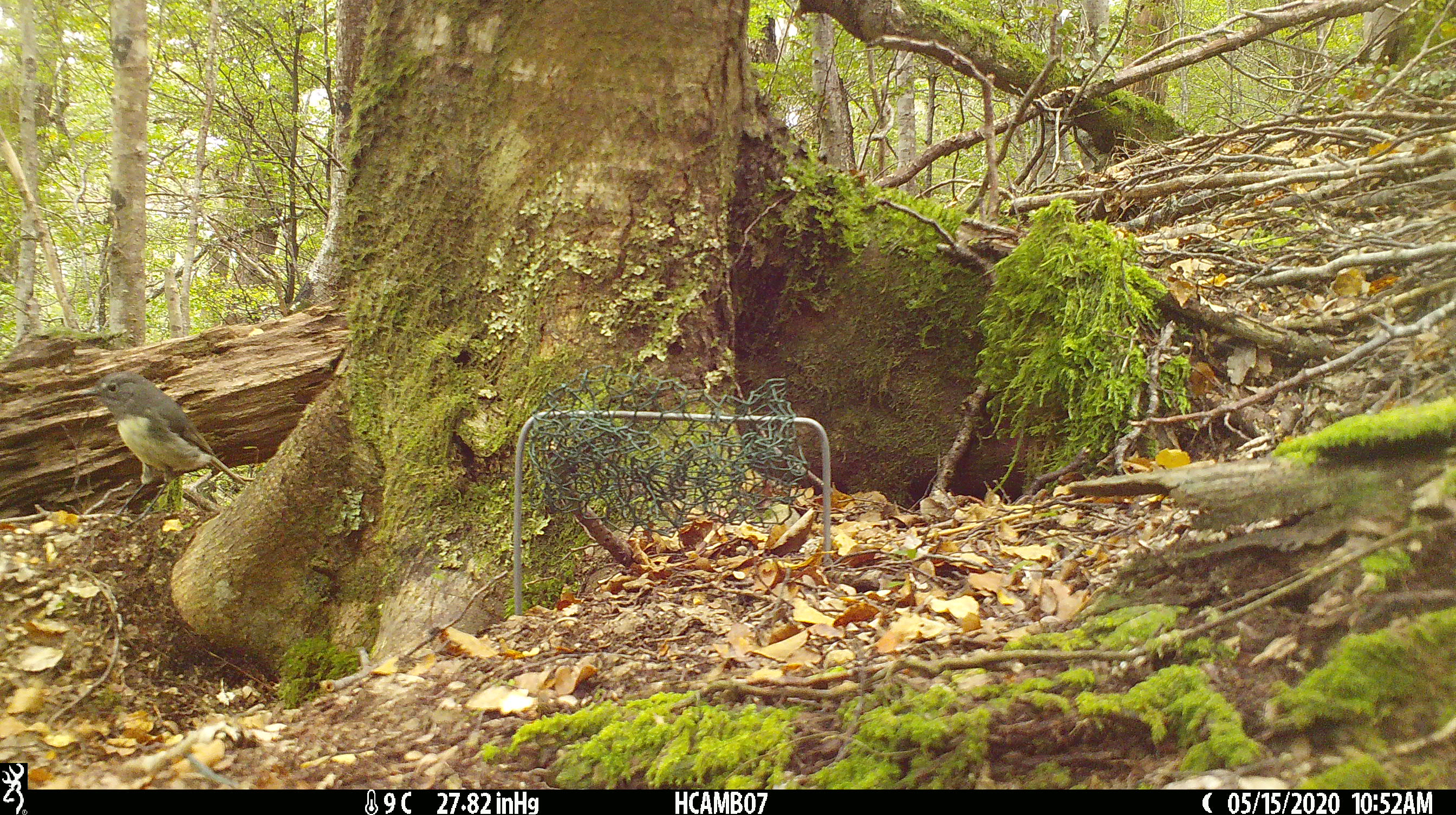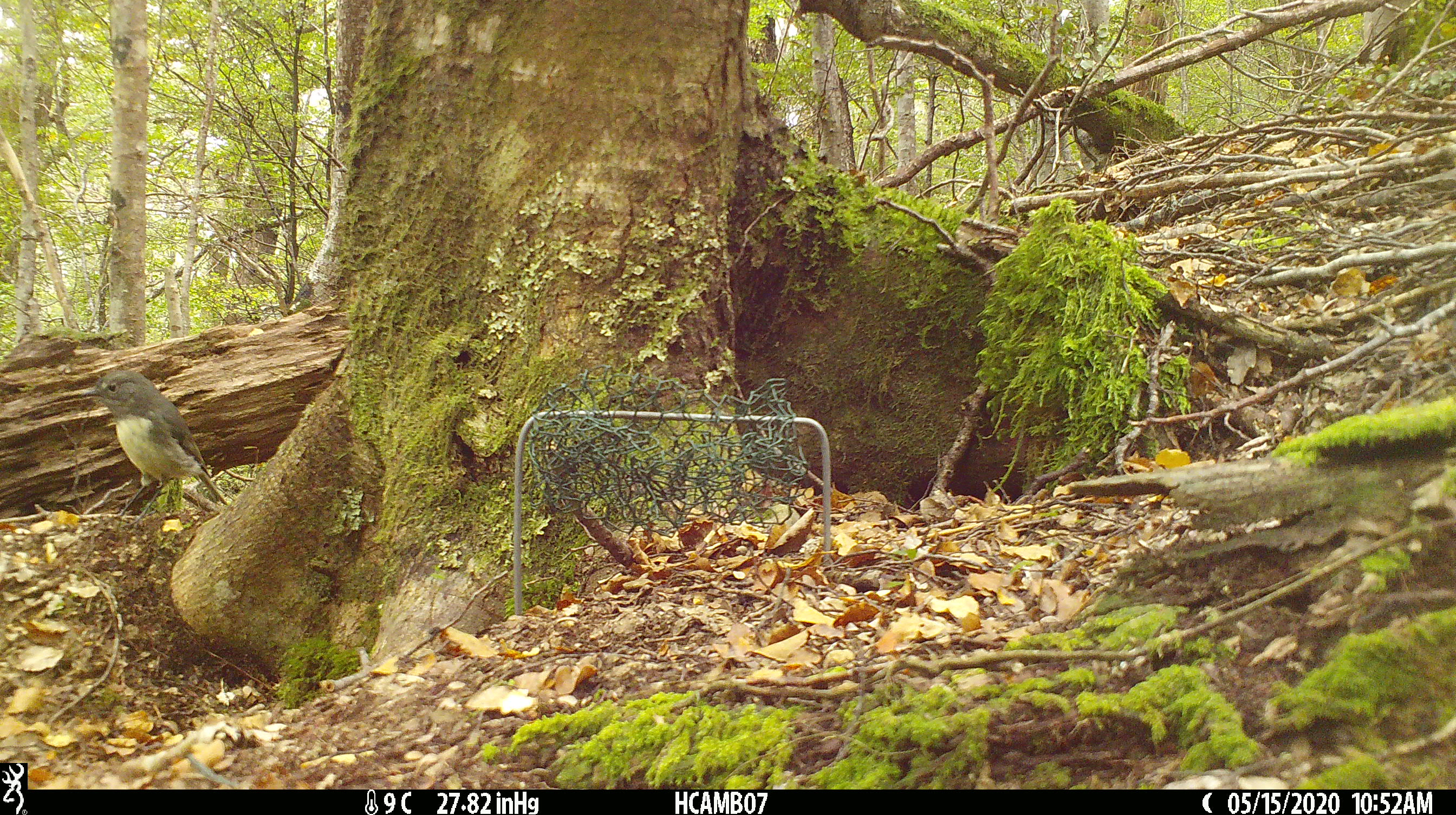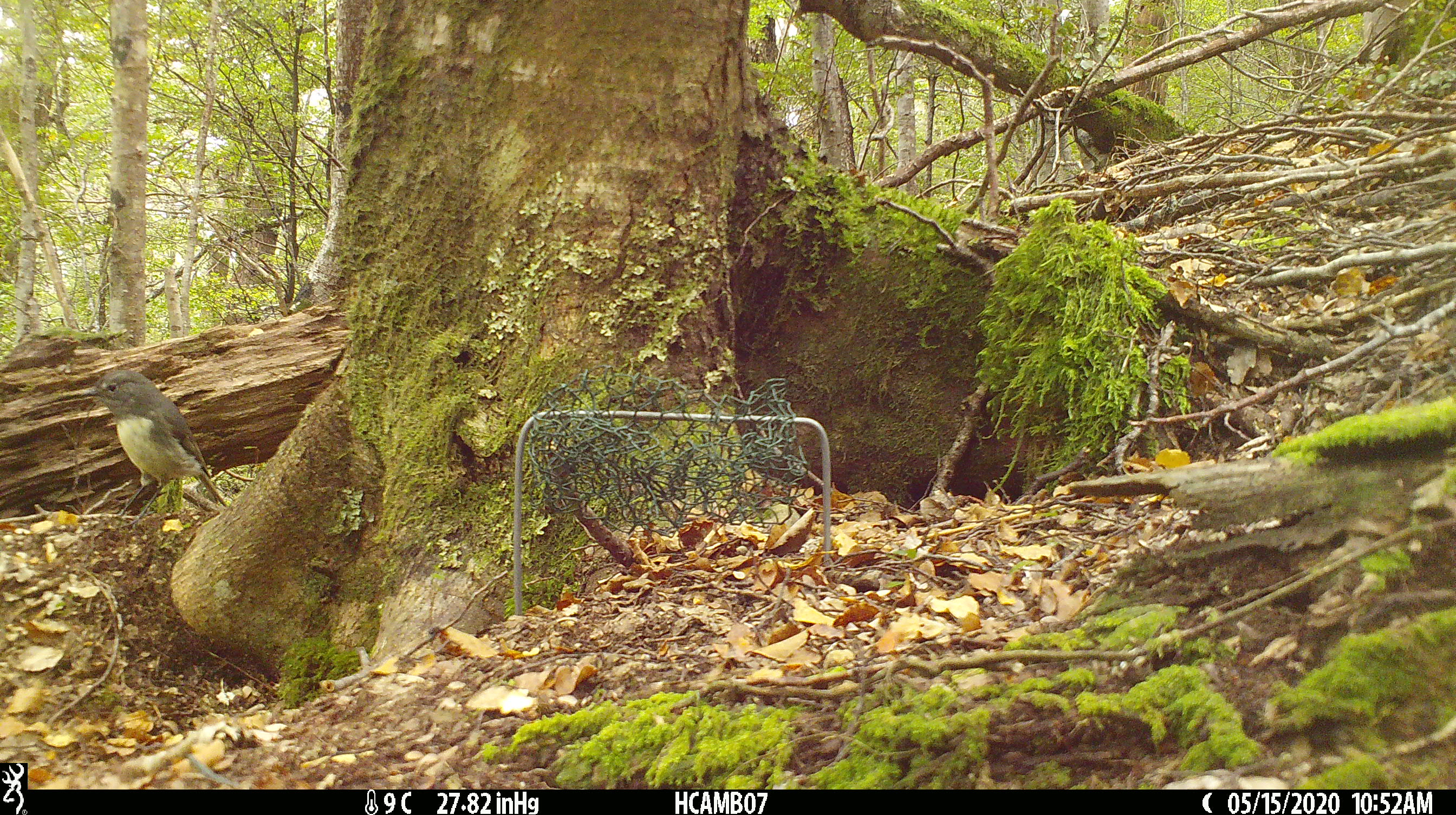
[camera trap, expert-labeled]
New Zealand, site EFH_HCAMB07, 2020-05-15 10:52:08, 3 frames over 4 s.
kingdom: Animalia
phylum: Chordata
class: Aves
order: Passeriformes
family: Petroicidae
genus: Petroica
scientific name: Petroica australis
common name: new zealand robin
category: robin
Robin (new zealand robin) (Petroica australis).